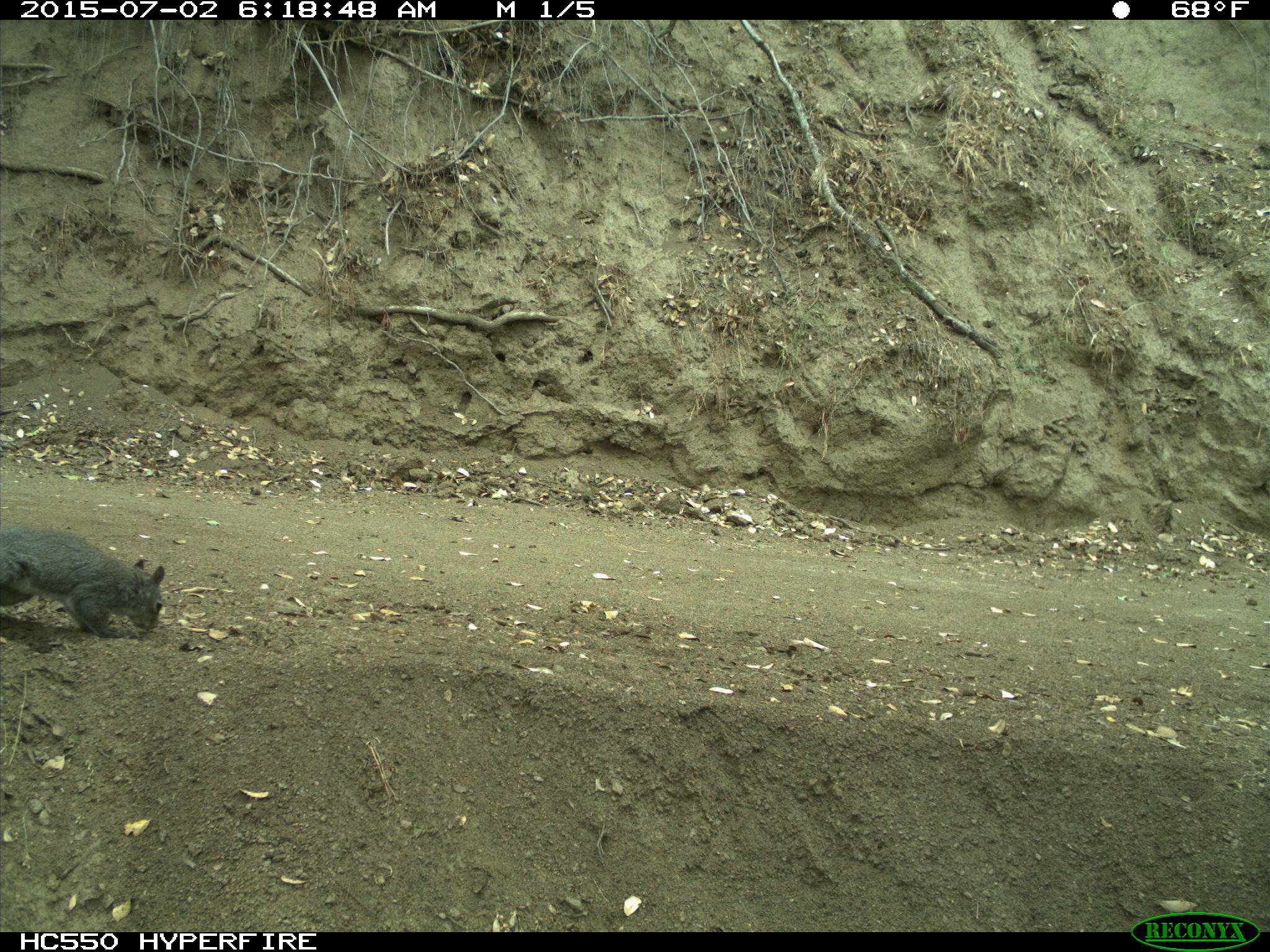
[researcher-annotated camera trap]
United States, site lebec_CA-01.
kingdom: Animalia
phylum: Chordata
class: Mammalia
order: Rodentia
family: Sciuridae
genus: Sciurus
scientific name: Sciurus carolinensis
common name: eastern gray squirrel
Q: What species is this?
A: Sciurus carolinensis (eastern gray squirrel).